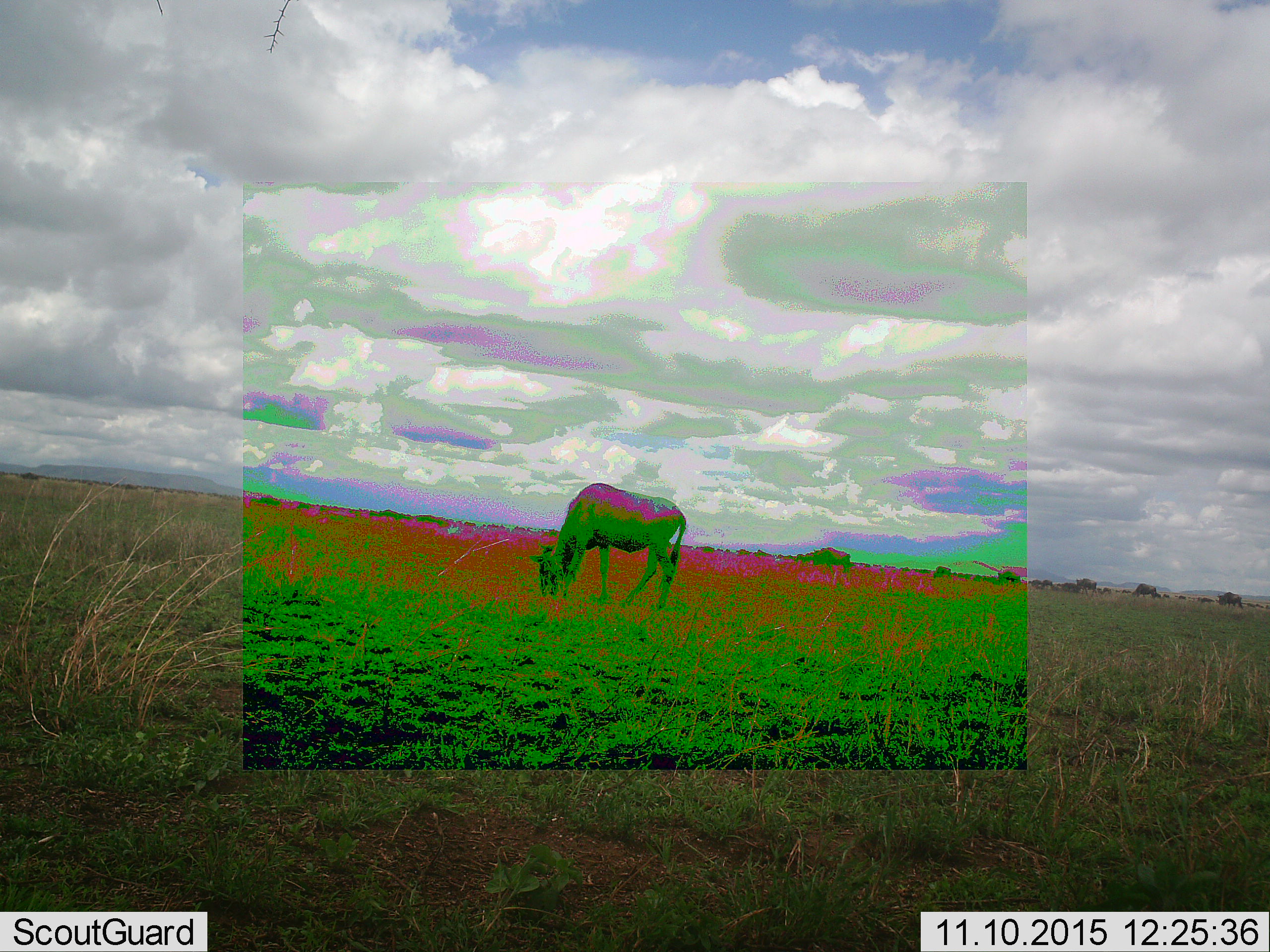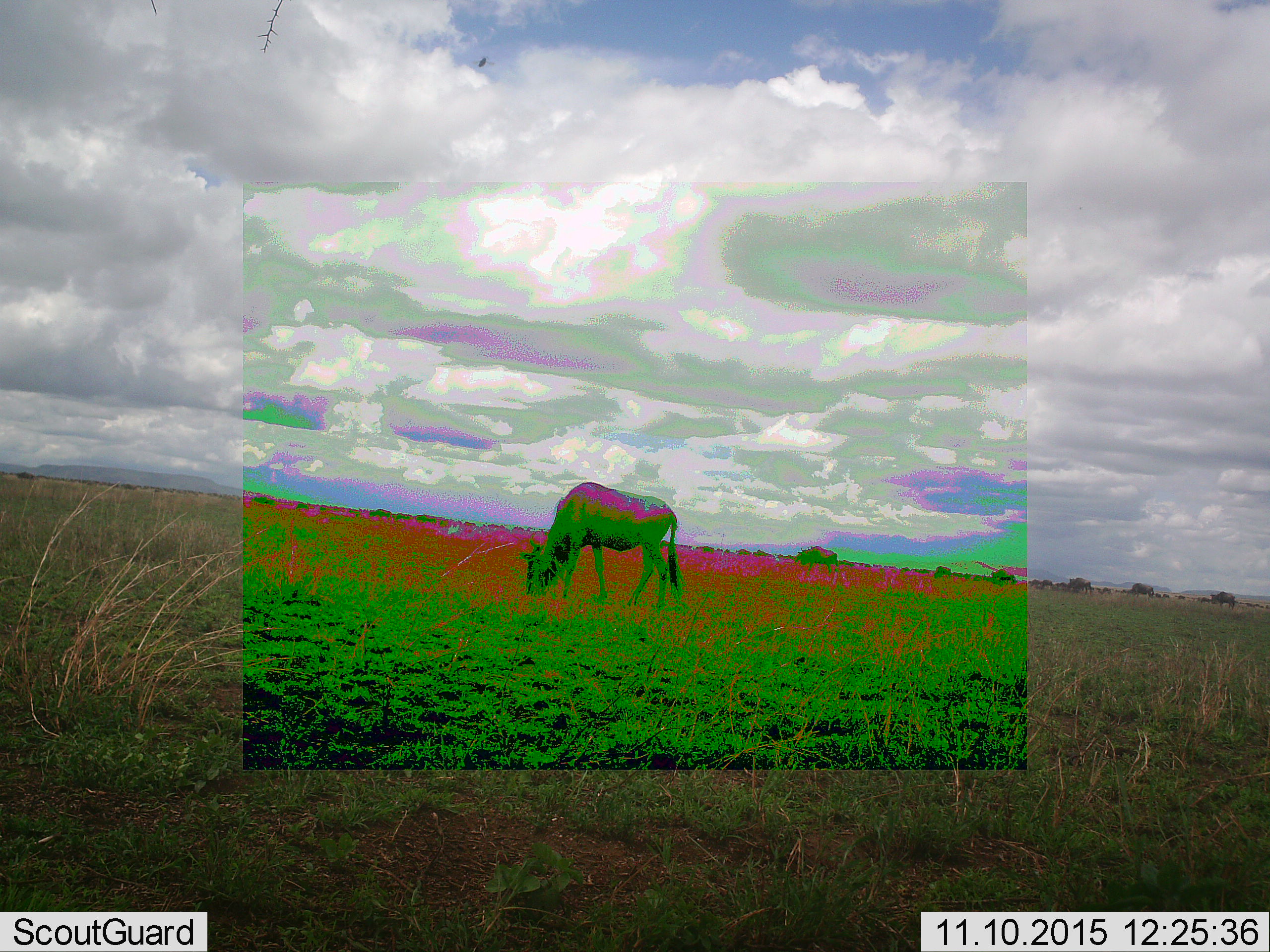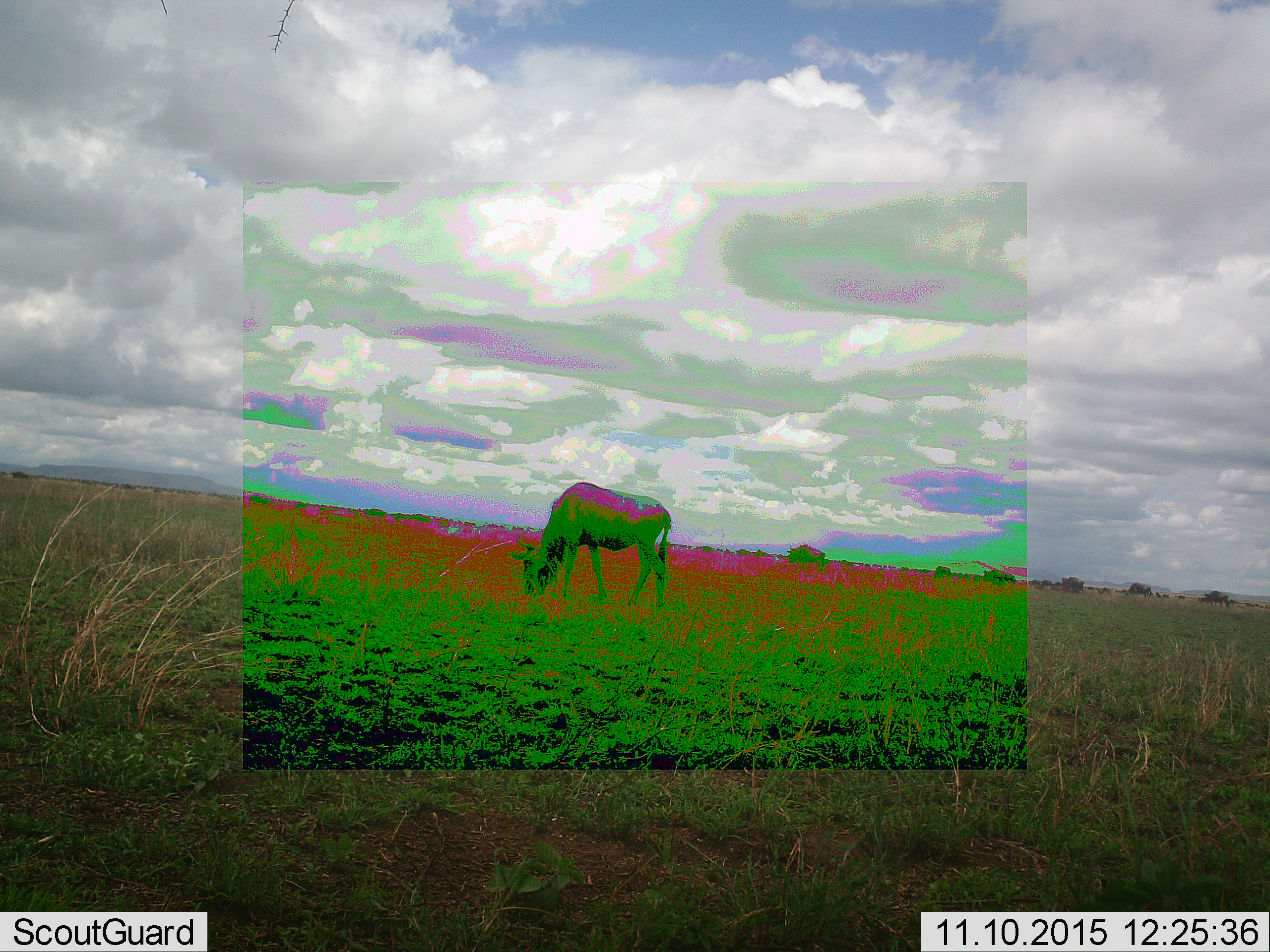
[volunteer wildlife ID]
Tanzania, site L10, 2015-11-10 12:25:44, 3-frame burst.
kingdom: Animalia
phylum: Chordata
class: Mammalia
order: Artiodactyla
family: Bovidae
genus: Connochaetes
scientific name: Connochaetes taurinus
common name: blue wildebeest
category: wildebeest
Wildebeest (blue wildebeest) (Connochaetes taurinus), count 5. Behavior (volunteer vote fractions): standing 17%, resting 0%, moving 67%, interacting 0%. Young present (vote fraction): 0%. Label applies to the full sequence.